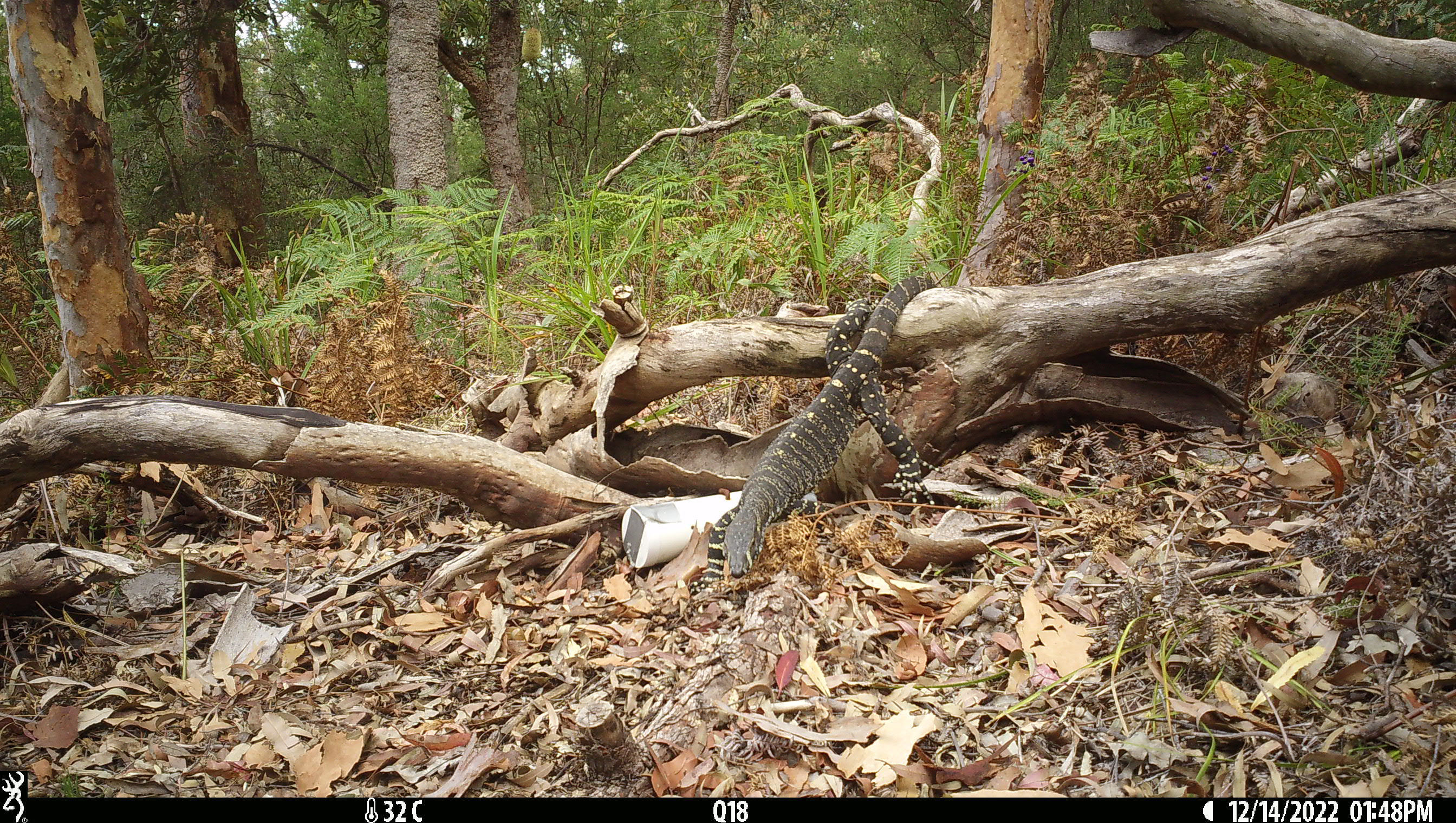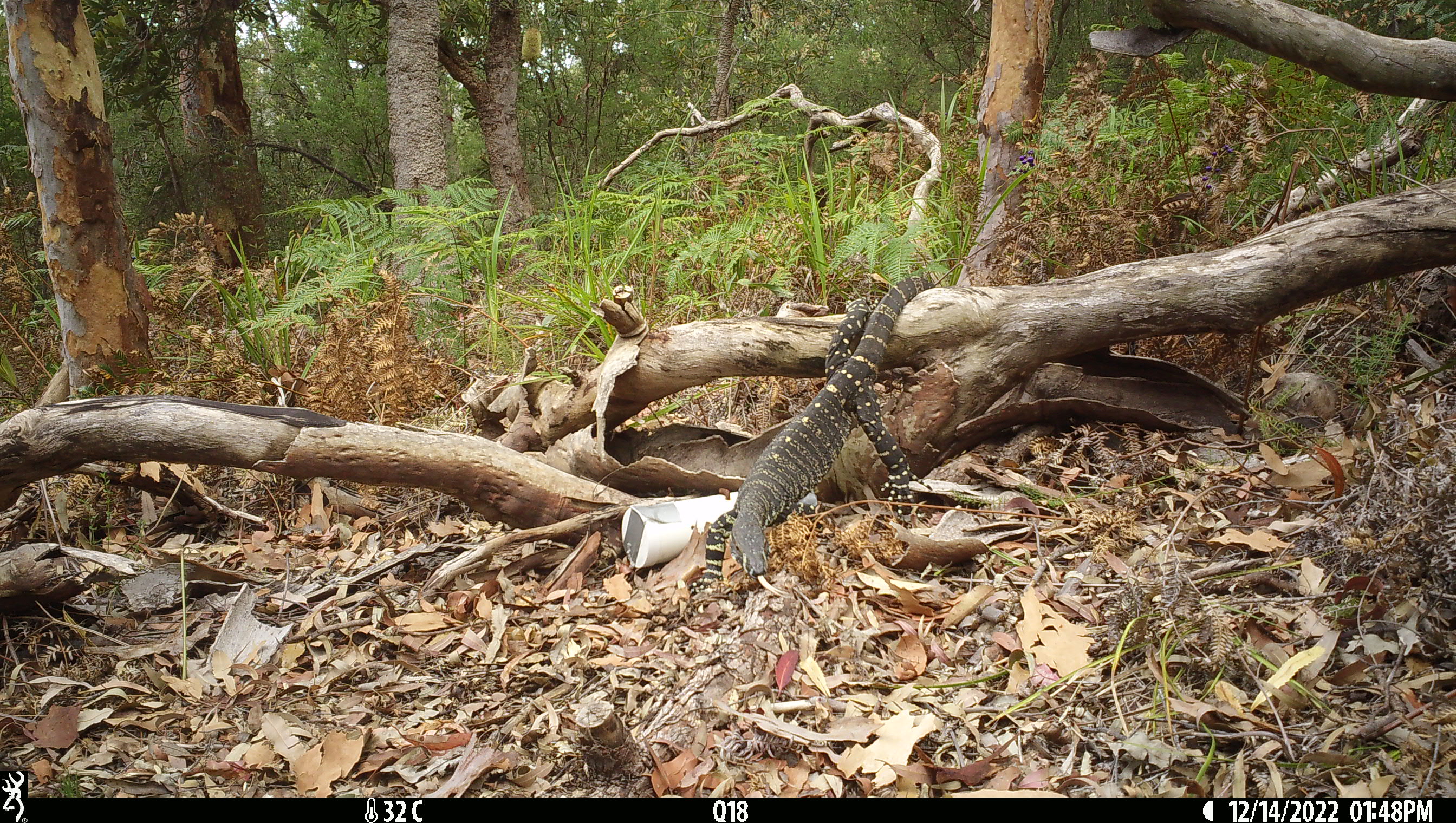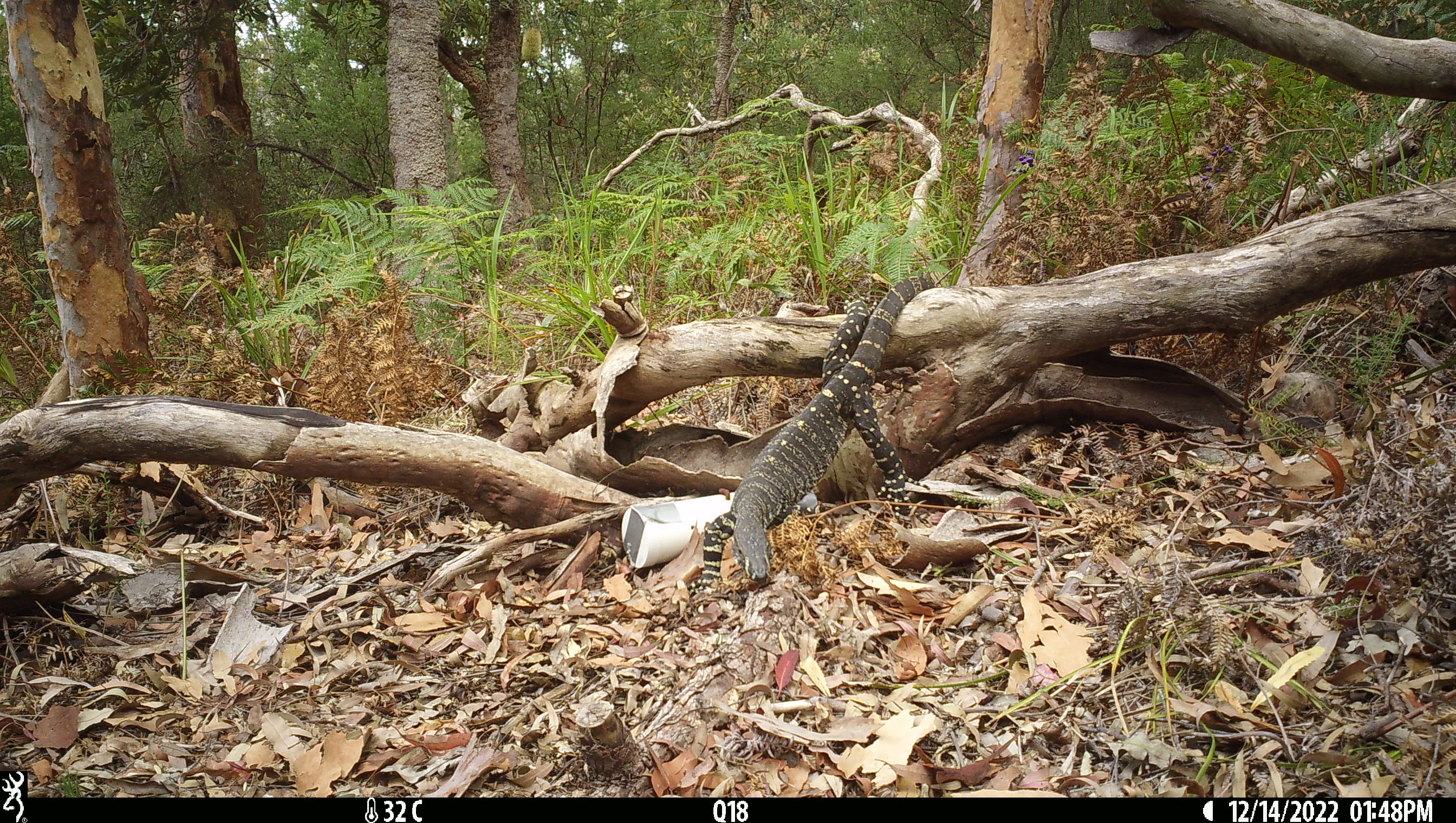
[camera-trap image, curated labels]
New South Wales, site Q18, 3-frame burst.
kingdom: Animalia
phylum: Chordata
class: Reptilia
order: Squamata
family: Varanidae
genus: Varanus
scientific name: Varanus varius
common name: lace monitor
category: goanna